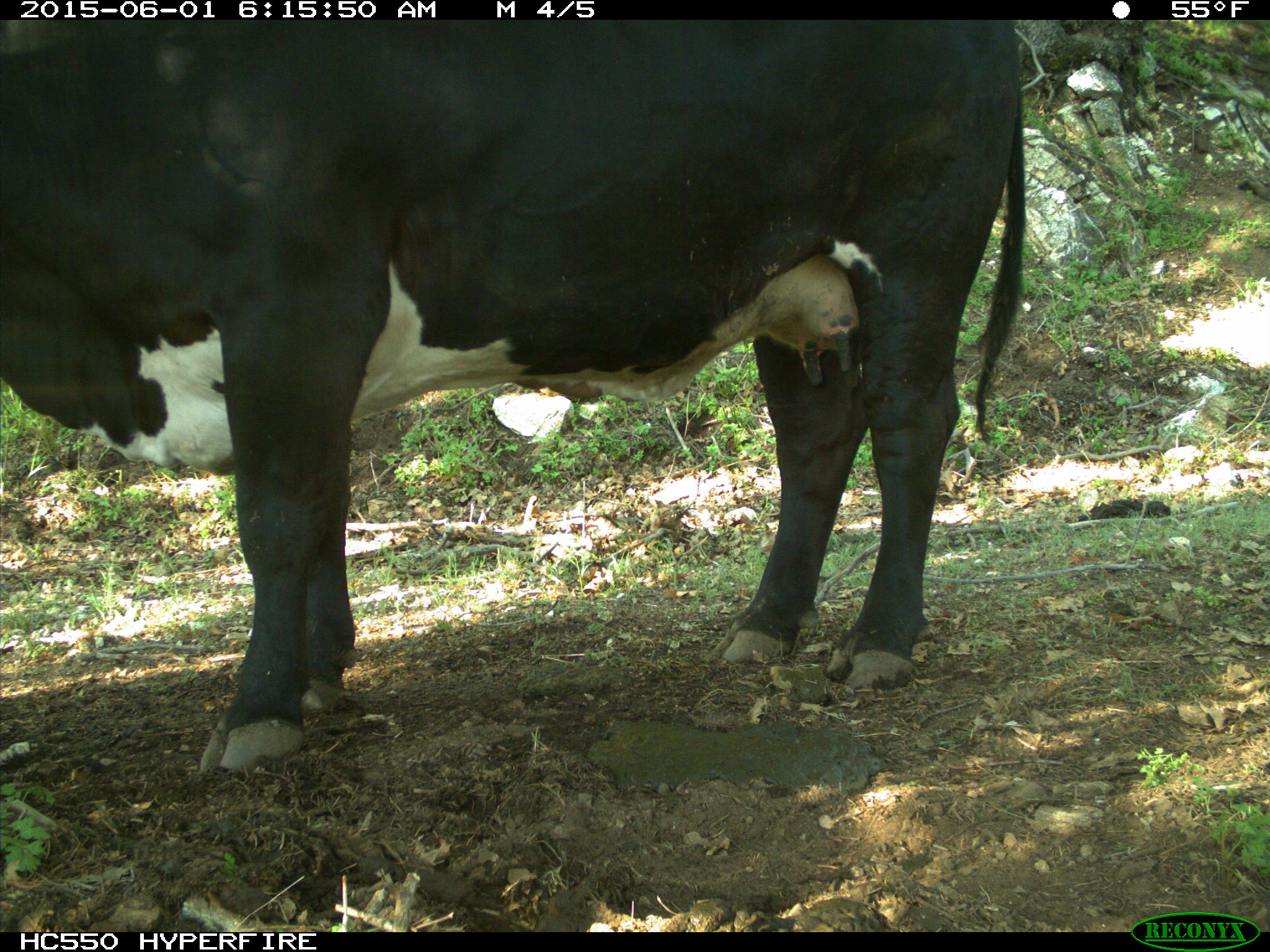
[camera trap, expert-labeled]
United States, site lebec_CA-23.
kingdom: Animalia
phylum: Chordata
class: Mammalia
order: Artiodactyla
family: Bovidae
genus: Bos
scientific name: Bos taurus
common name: domestic cow